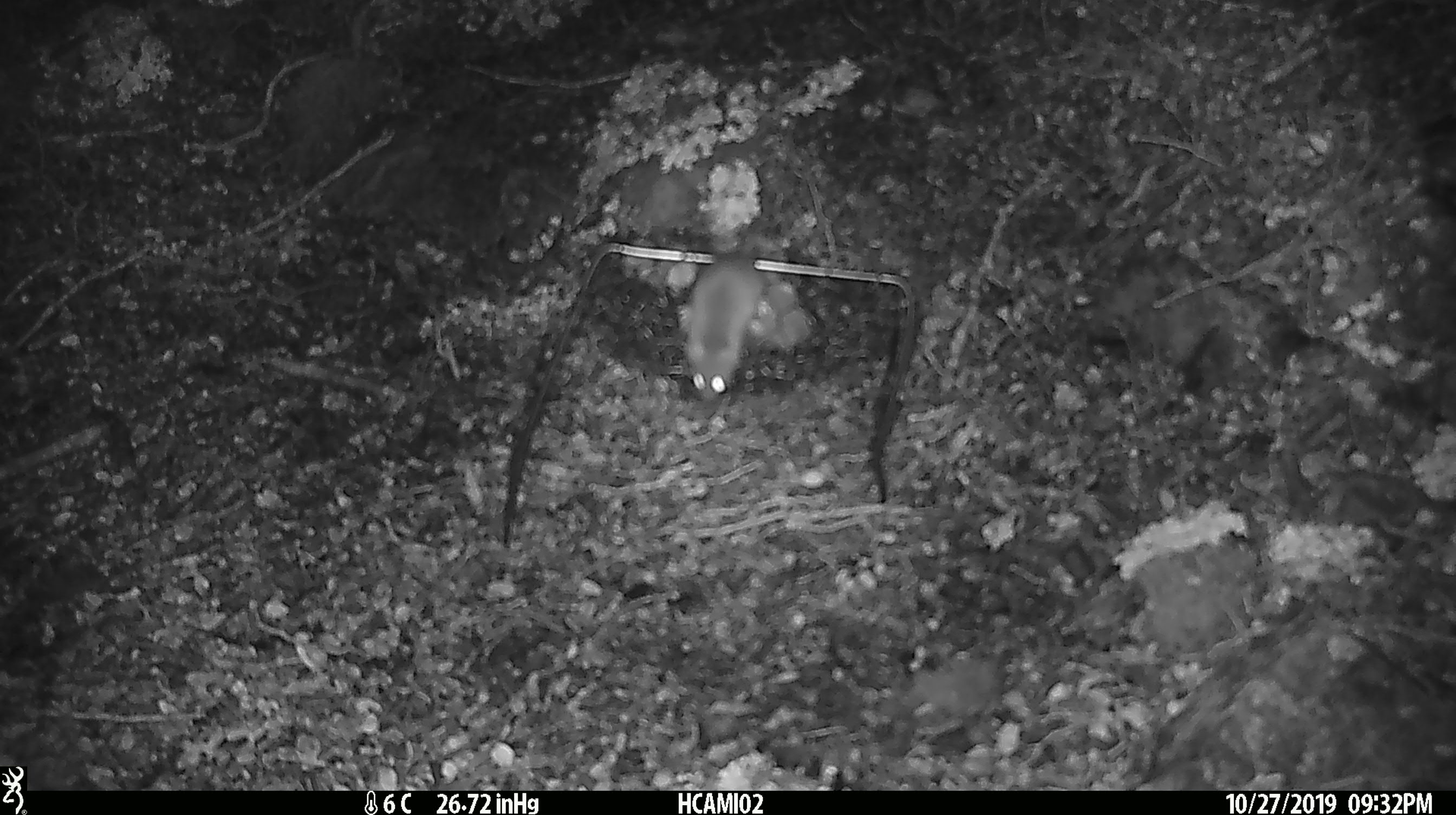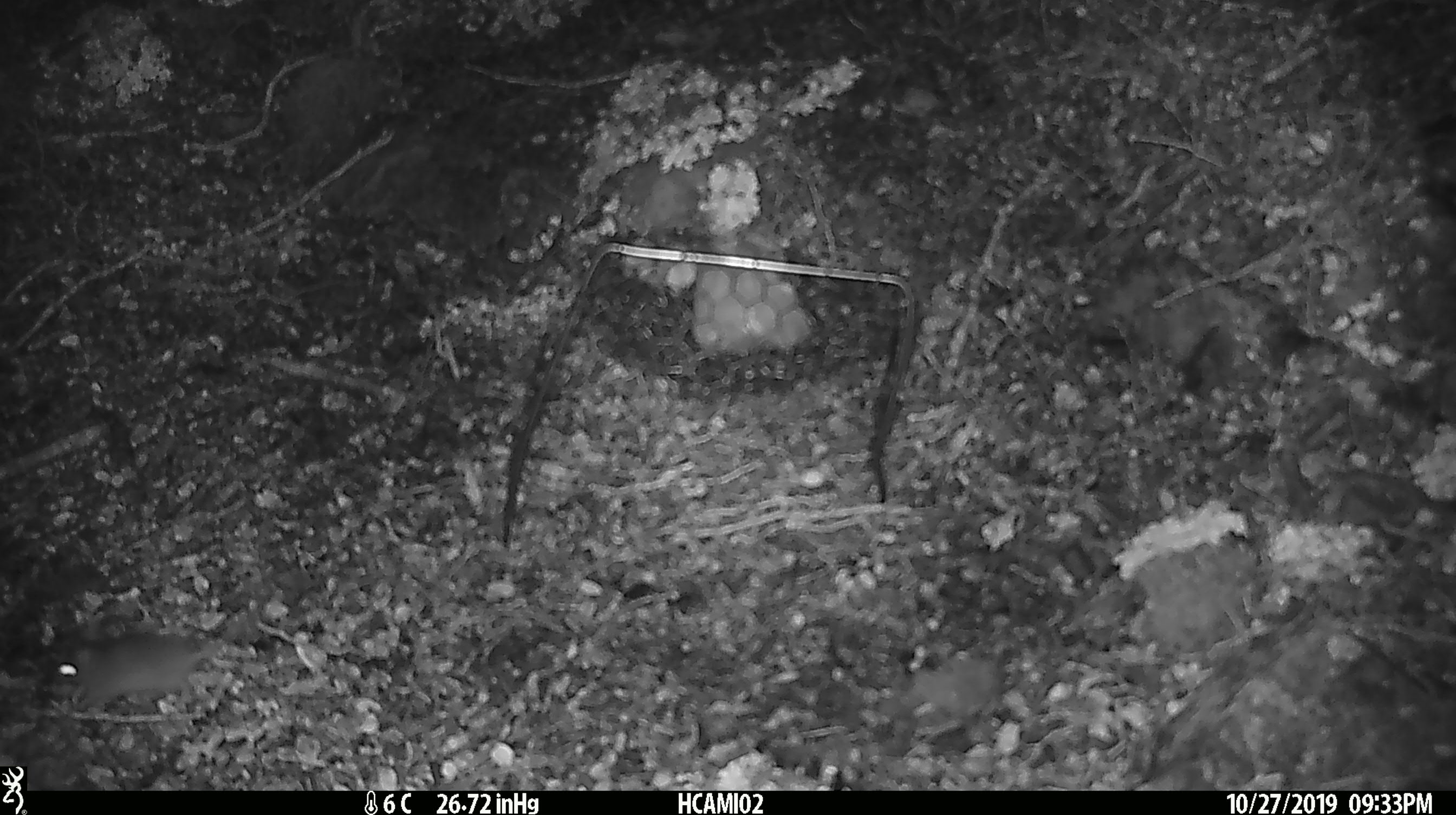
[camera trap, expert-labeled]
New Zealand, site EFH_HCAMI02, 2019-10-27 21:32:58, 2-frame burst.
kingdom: Animalia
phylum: Chordata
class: Mammalia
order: Rodentia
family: Muridae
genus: Mus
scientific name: Mus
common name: mouse